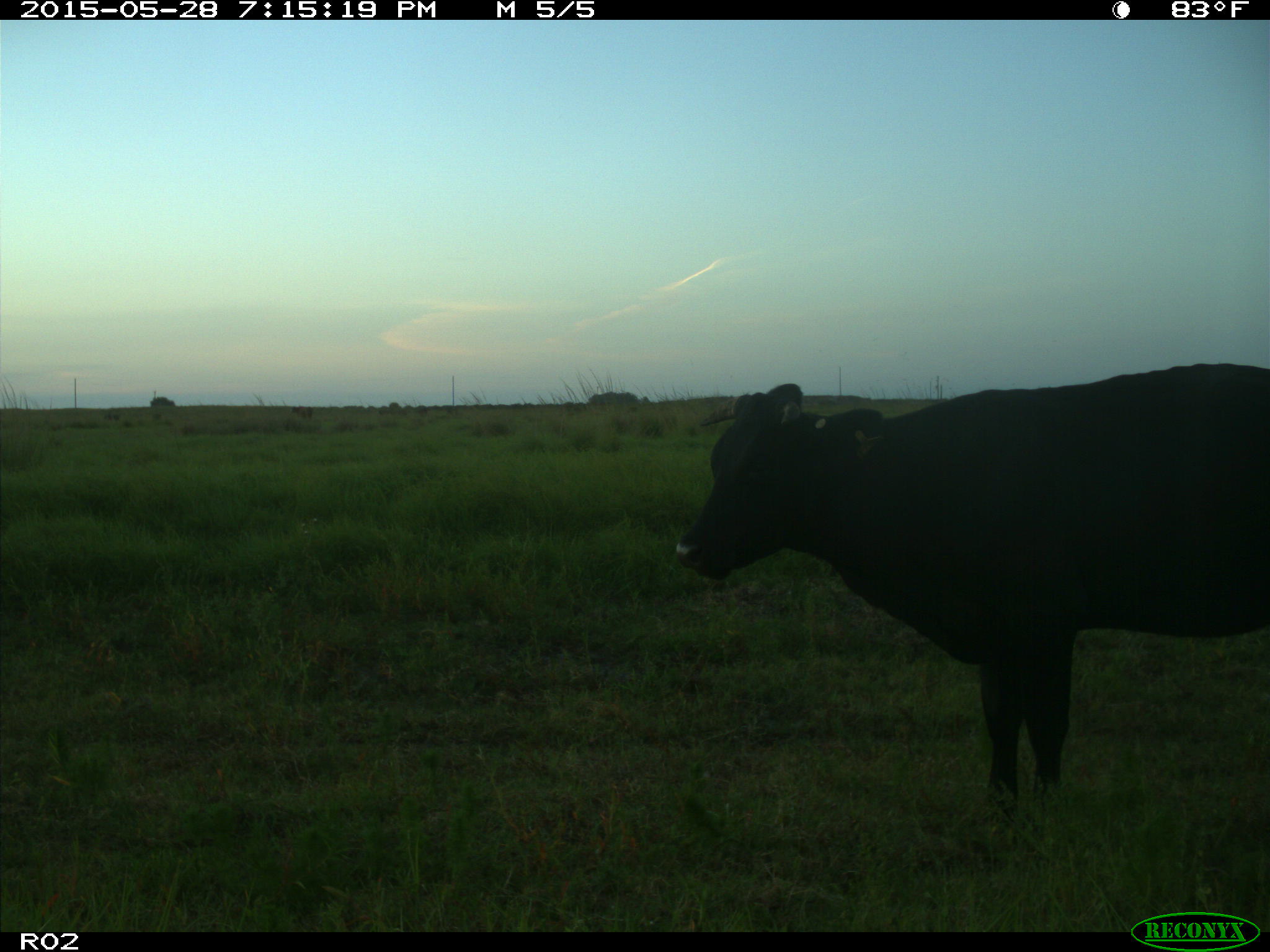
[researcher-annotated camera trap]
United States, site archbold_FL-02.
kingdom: Animalia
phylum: Chordata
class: Mammalia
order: Artiodactyla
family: Bovidae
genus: Bos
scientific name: Bos taurus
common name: domestic cow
Bos taurus (domestic cow).